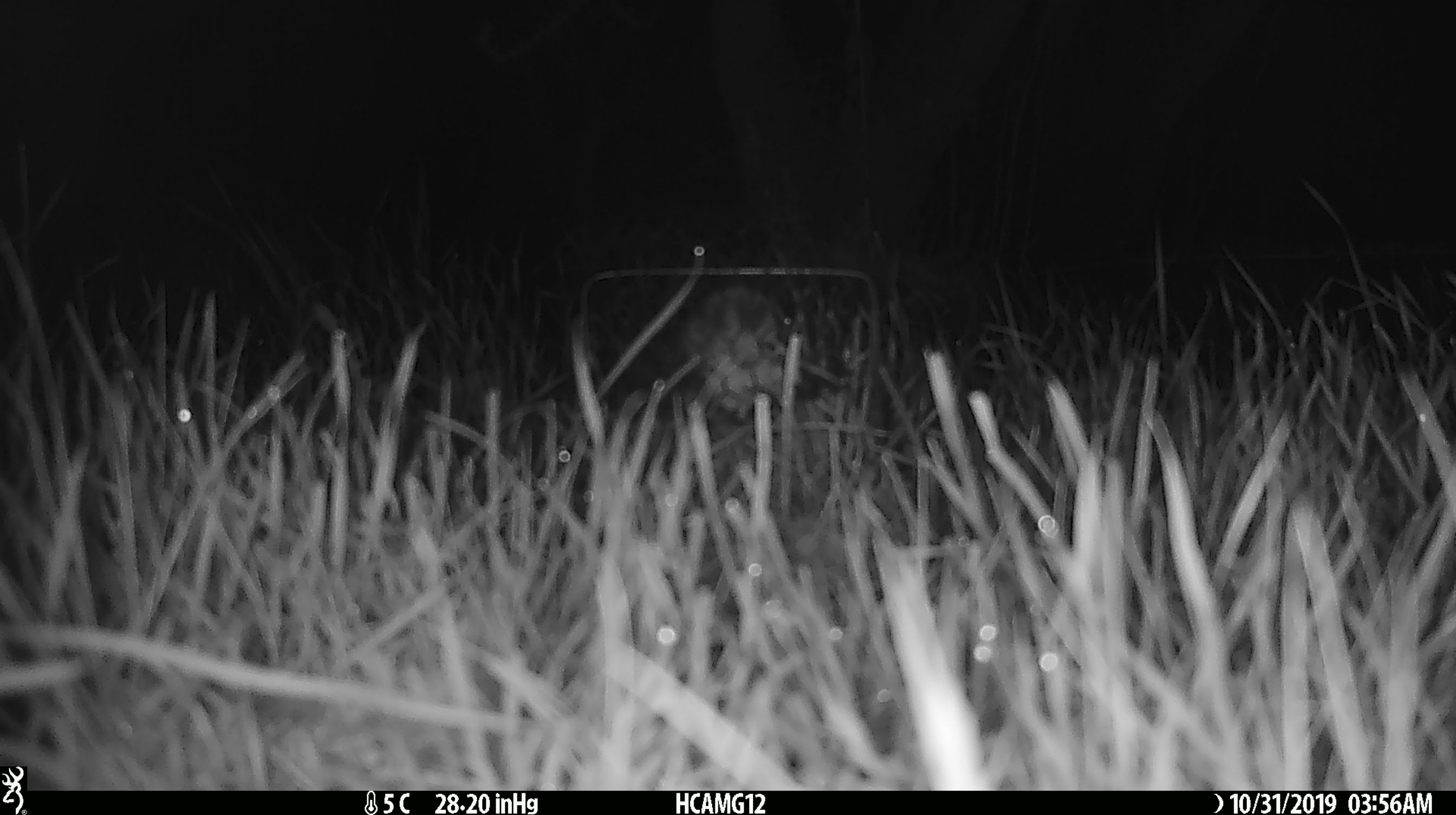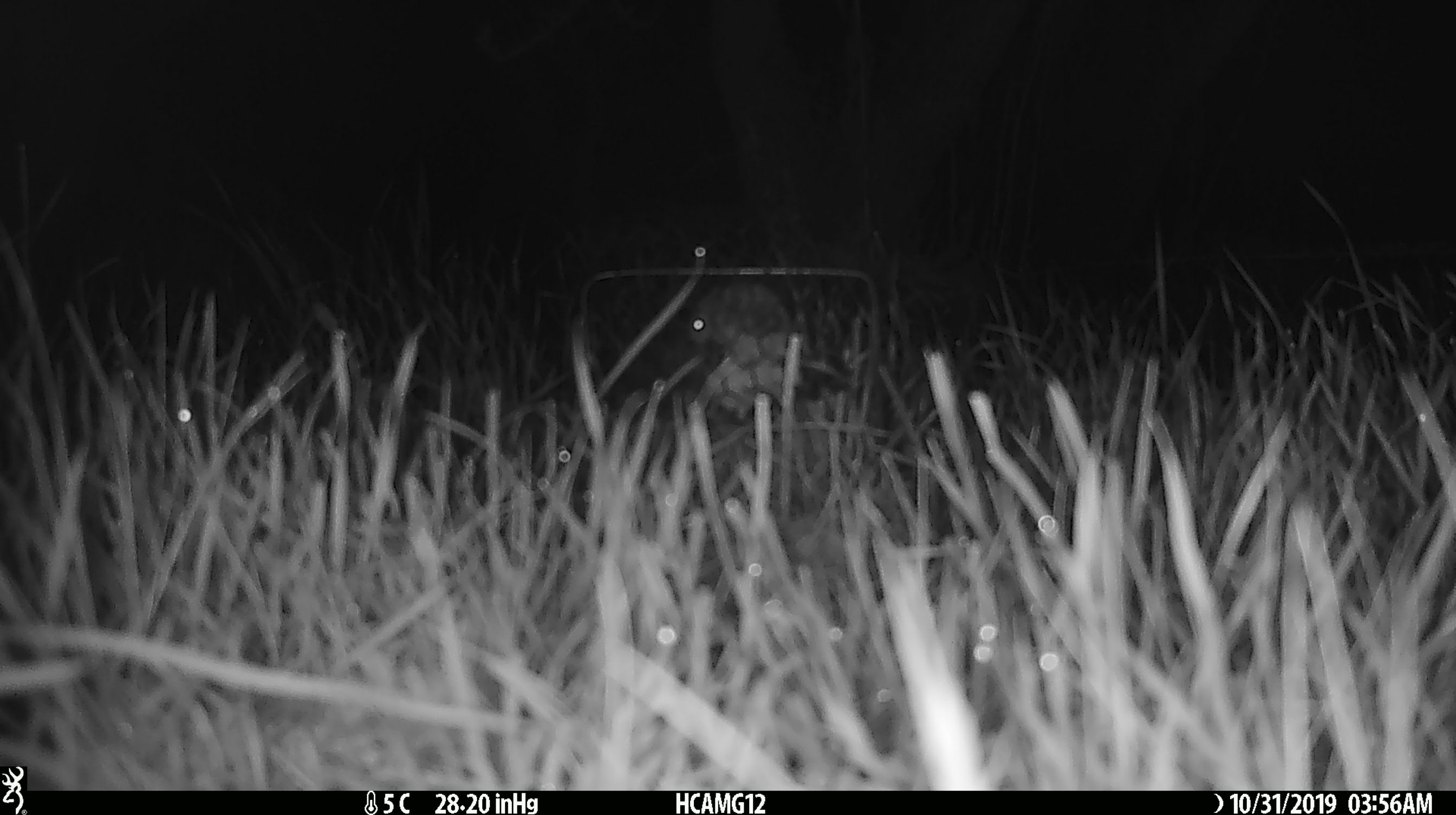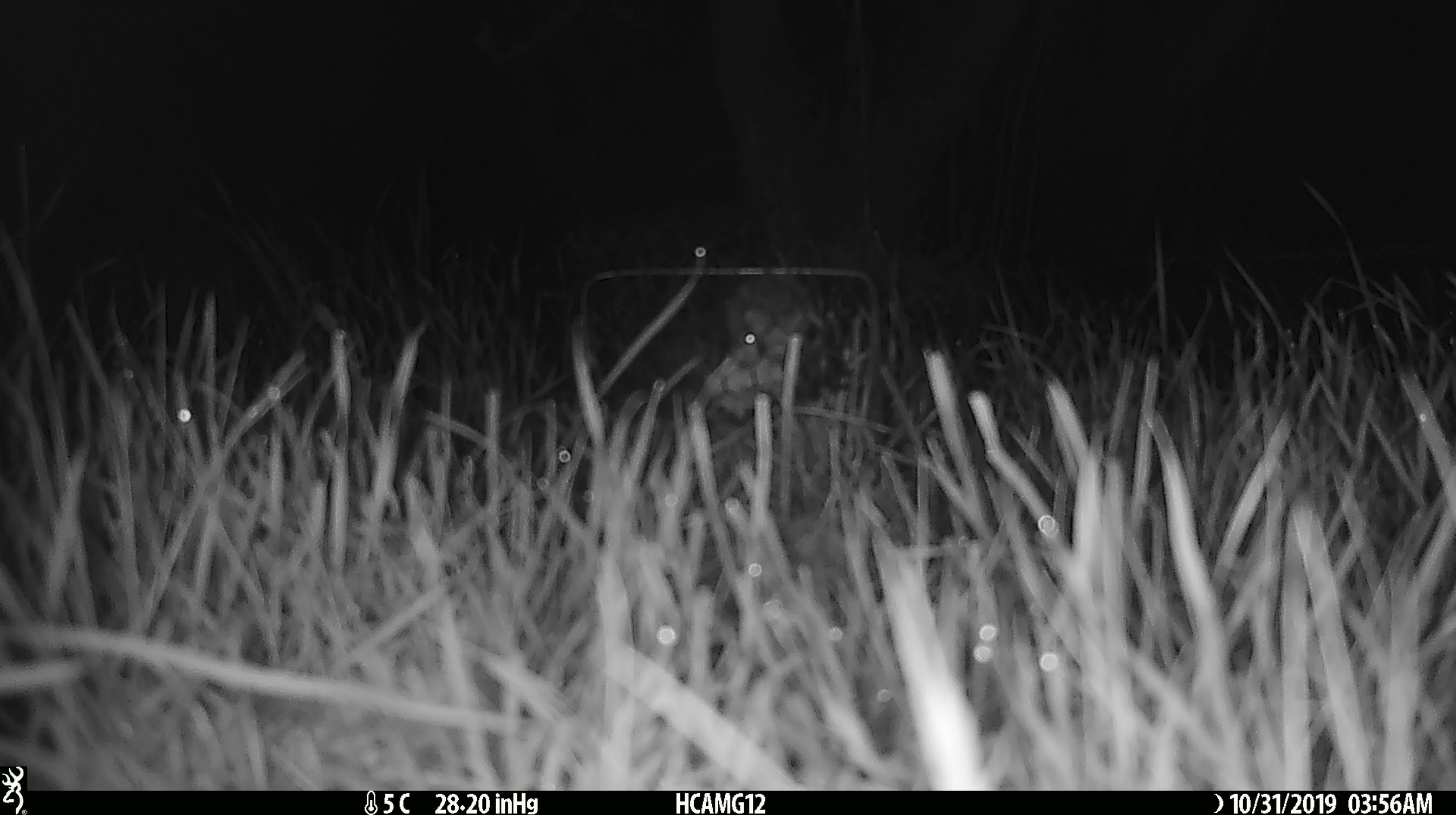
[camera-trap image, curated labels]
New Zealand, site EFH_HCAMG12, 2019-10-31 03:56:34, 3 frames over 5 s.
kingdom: Animalia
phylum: Chordata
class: Mammalia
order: Rodentia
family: Muridae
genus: Mus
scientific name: Mus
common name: mouse